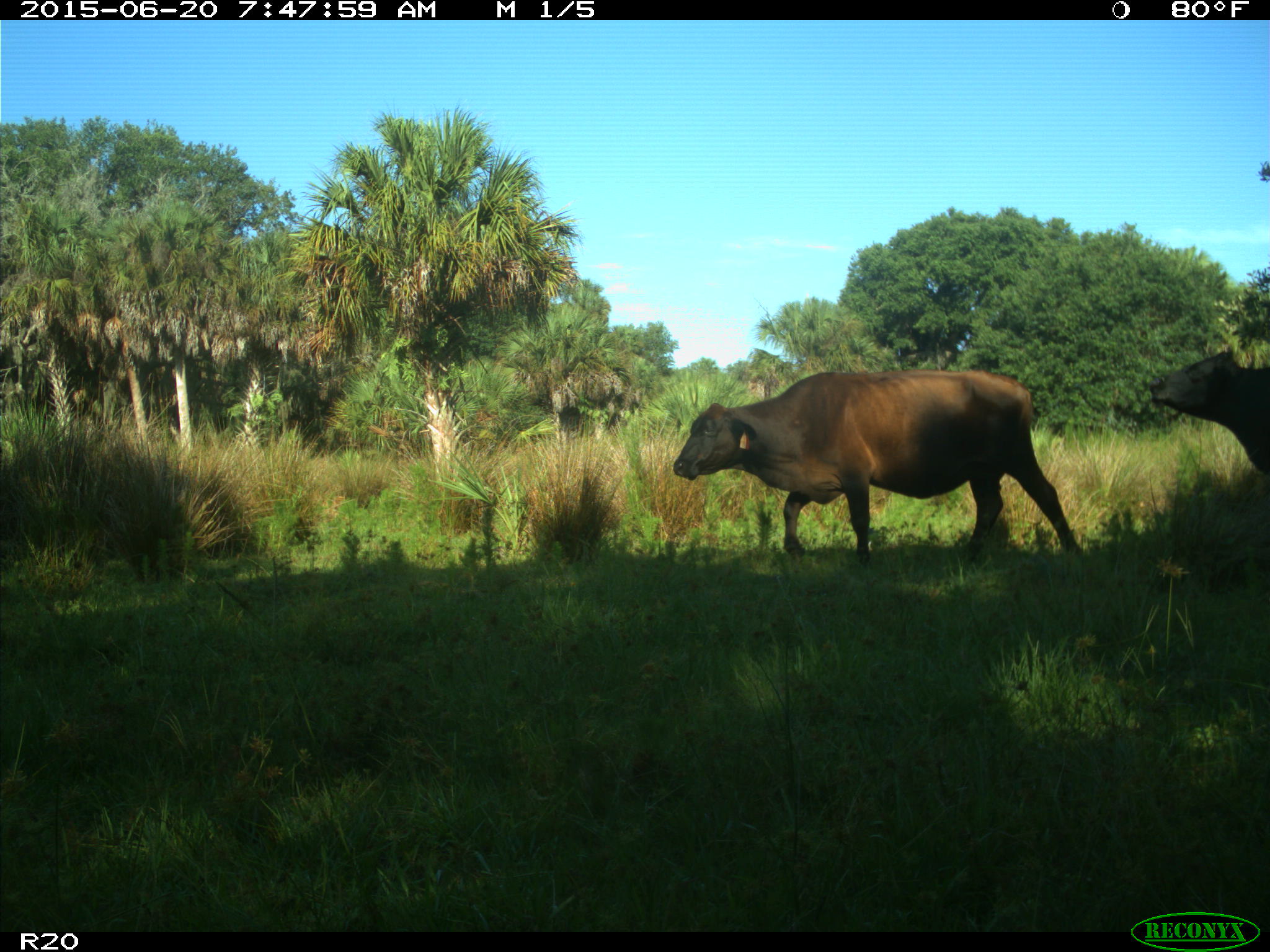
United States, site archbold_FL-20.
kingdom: Animalia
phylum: Chordata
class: Mammalia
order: Artiodactyla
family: Bovidae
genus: Bos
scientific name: Bos taurus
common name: domestic cow